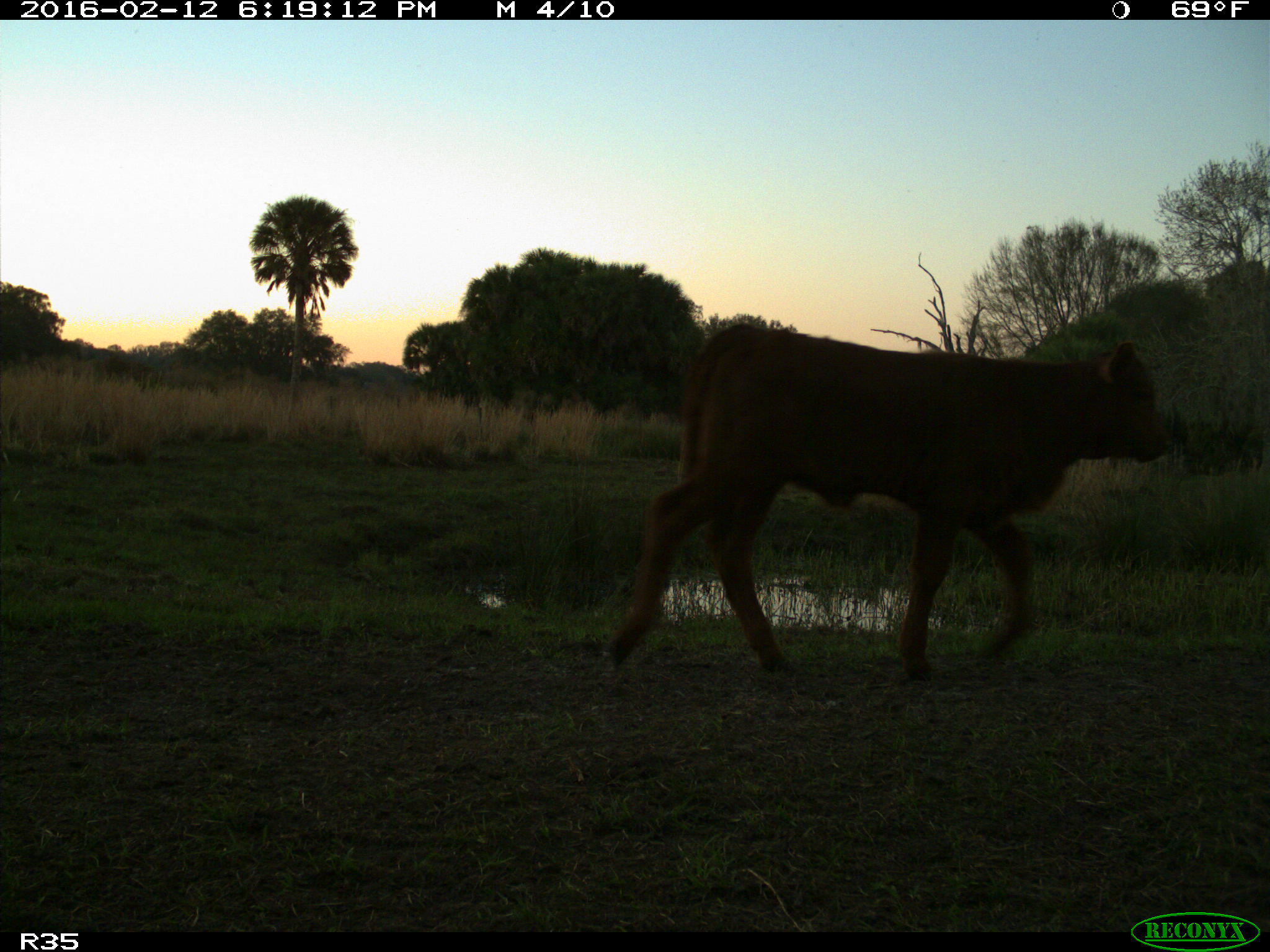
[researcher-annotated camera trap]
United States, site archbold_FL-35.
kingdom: Animalia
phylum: Chordata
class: Mammalia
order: Artiodactyla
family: Bovidae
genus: Bos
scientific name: Bos taurus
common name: domestic cow